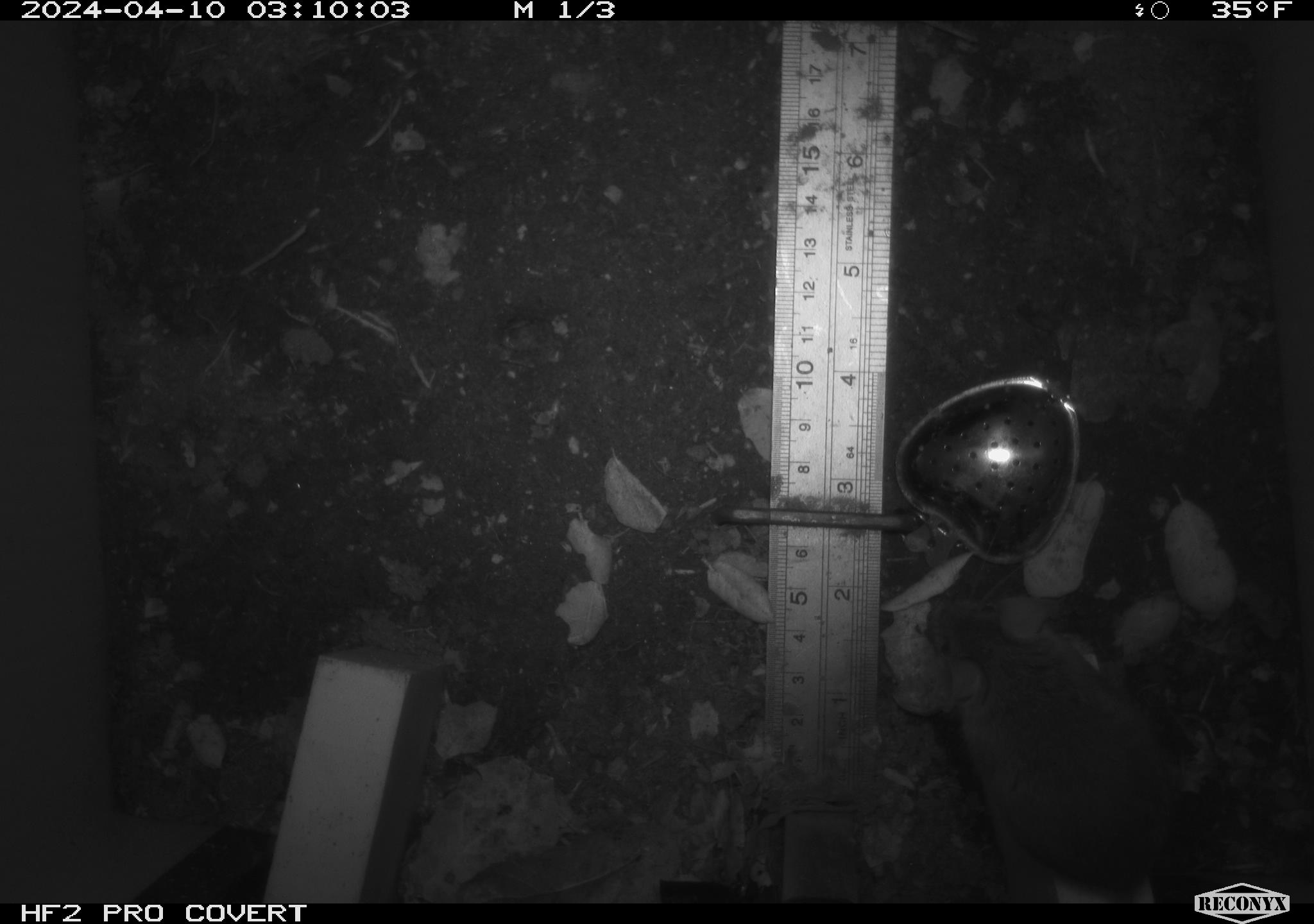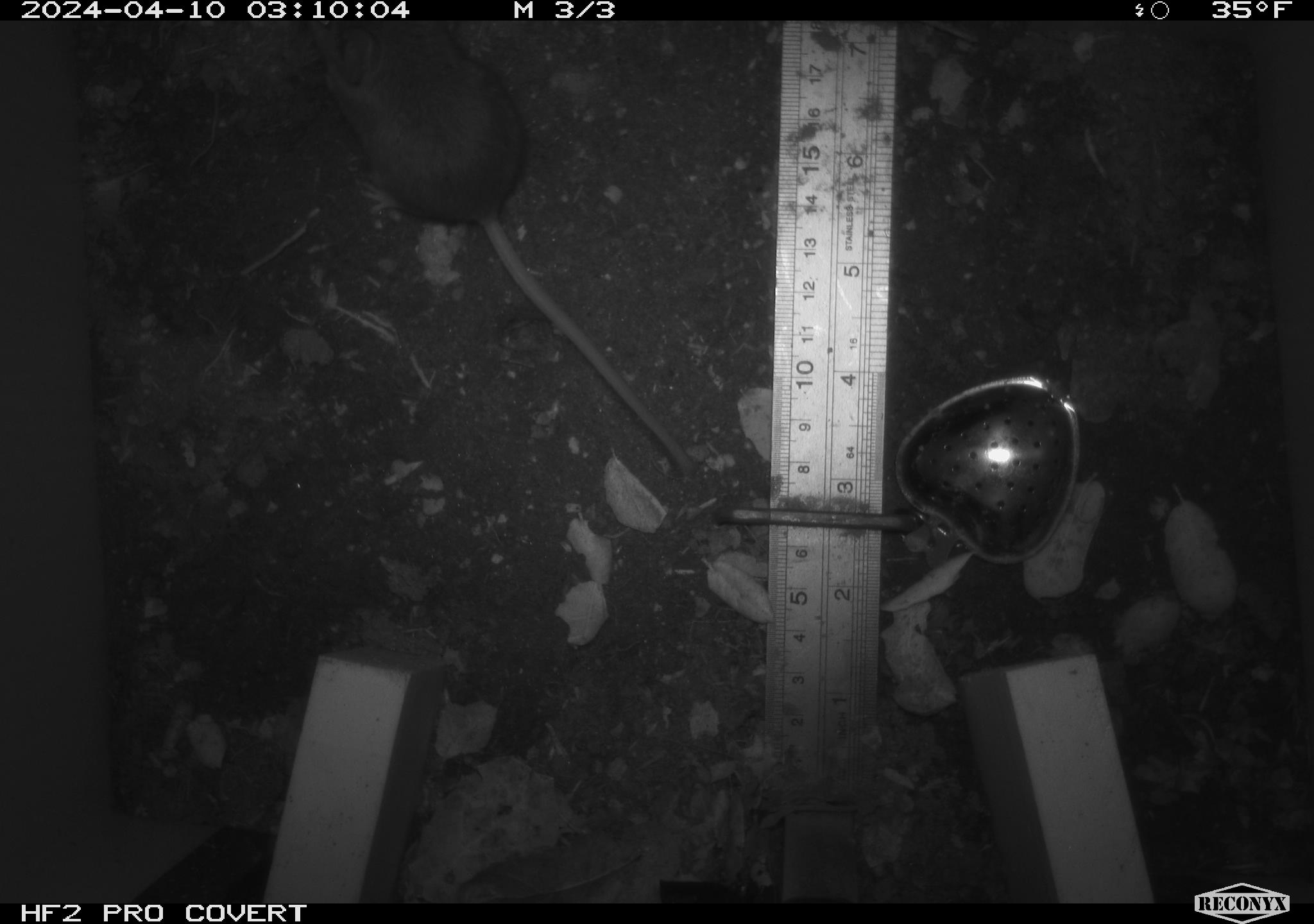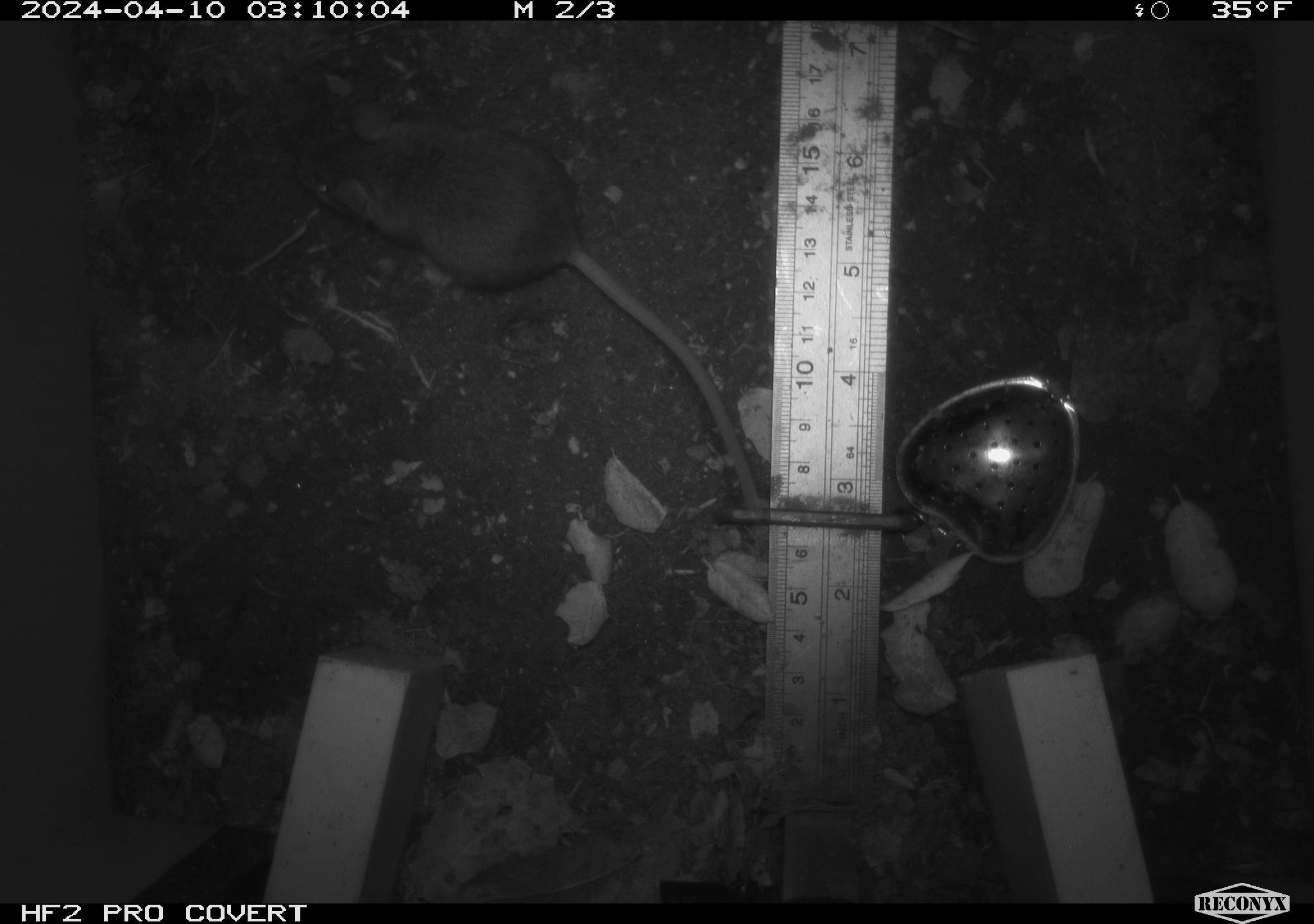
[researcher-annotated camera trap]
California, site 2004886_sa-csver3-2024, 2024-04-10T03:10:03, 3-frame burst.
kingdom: Animalia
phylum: Chordata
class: Mammalia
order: Rodentia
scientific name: Rodentia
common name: rodent